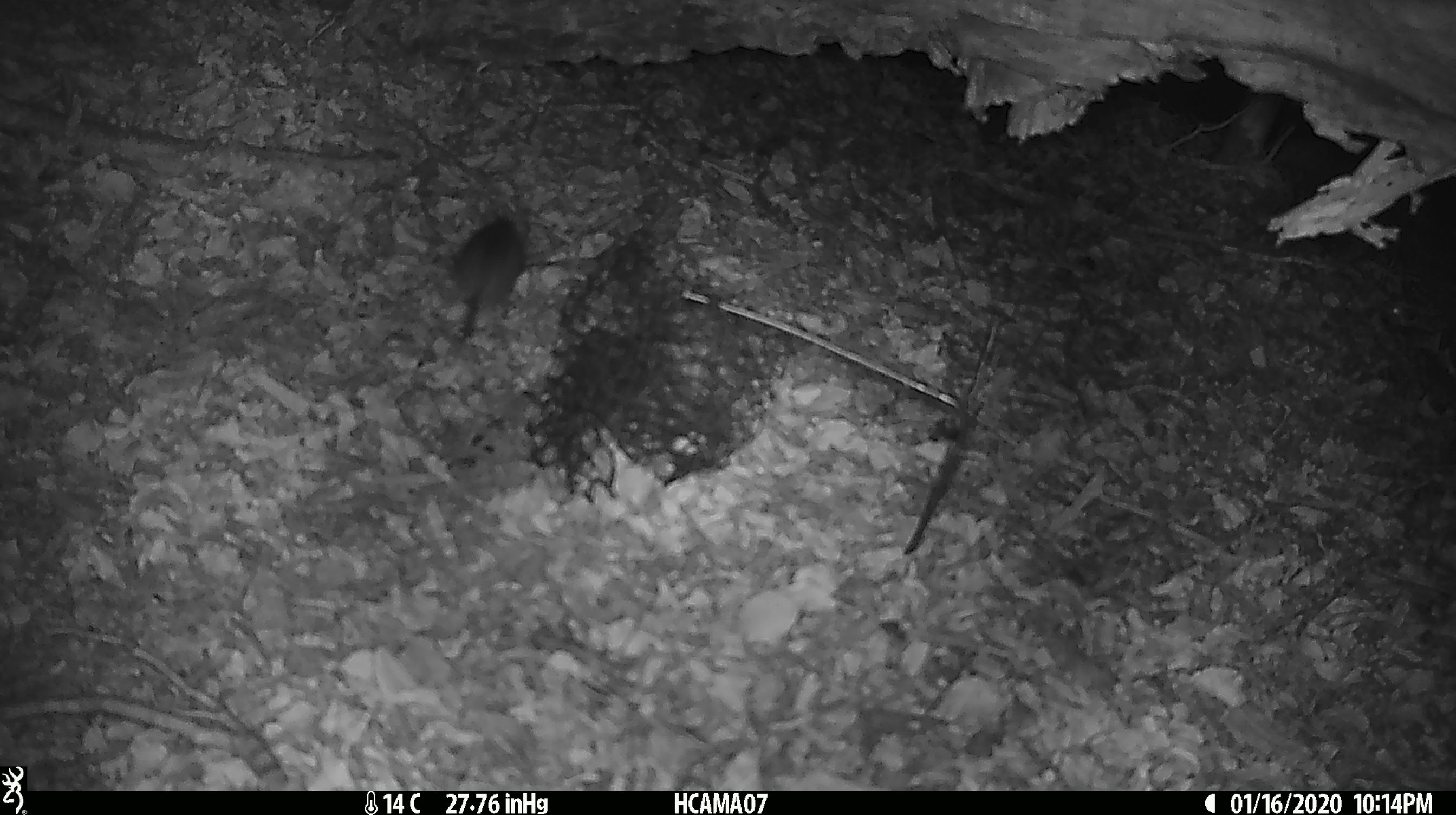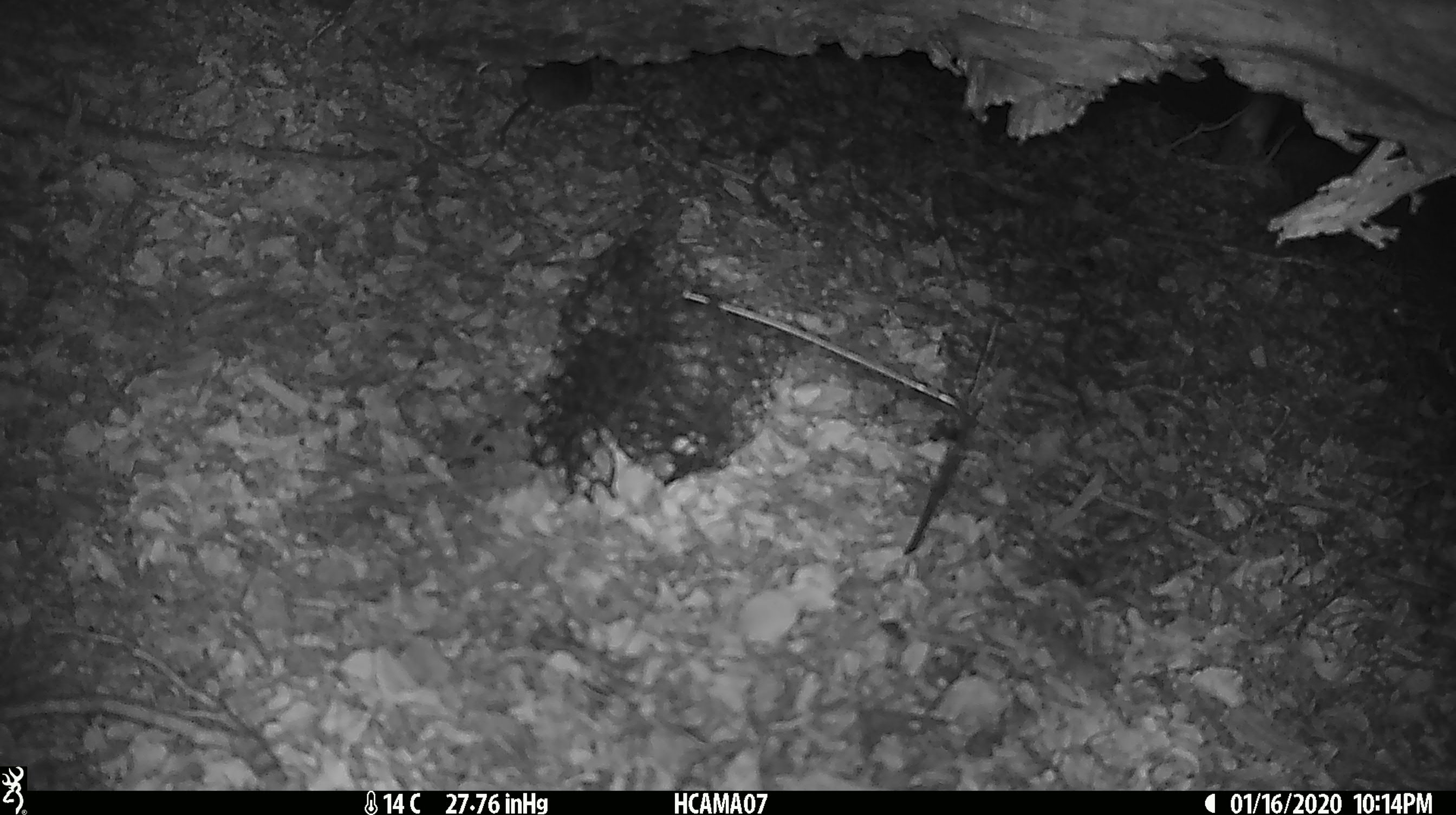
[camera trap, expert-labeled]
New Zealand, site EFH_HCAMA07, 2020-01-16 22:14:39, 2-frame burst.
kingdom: Animalia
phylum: Chordata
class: Mammalia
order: Rodentia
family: Muridae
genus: Mus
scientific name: Mus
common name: mouse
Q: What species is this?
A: Mouse (Mus).